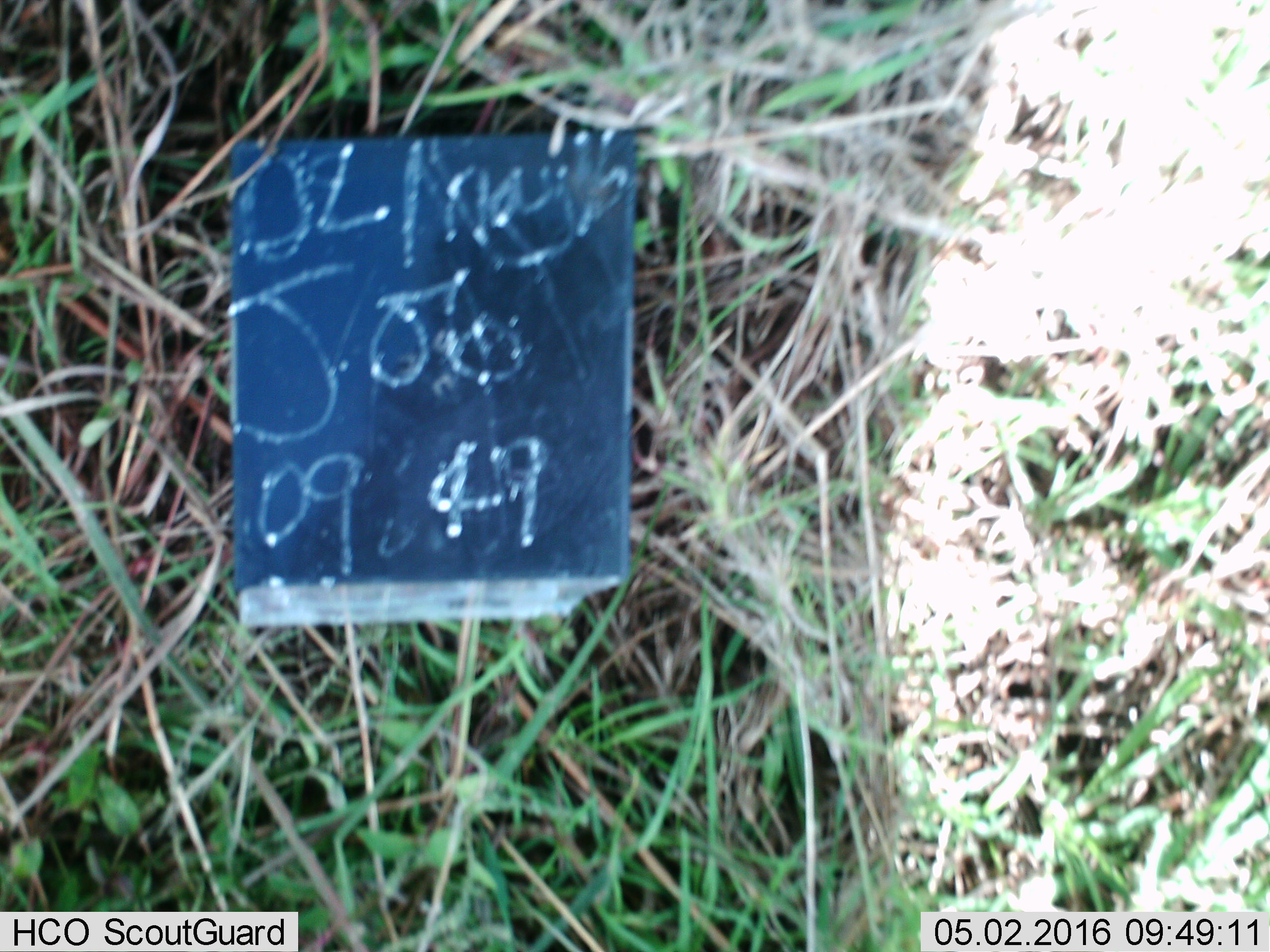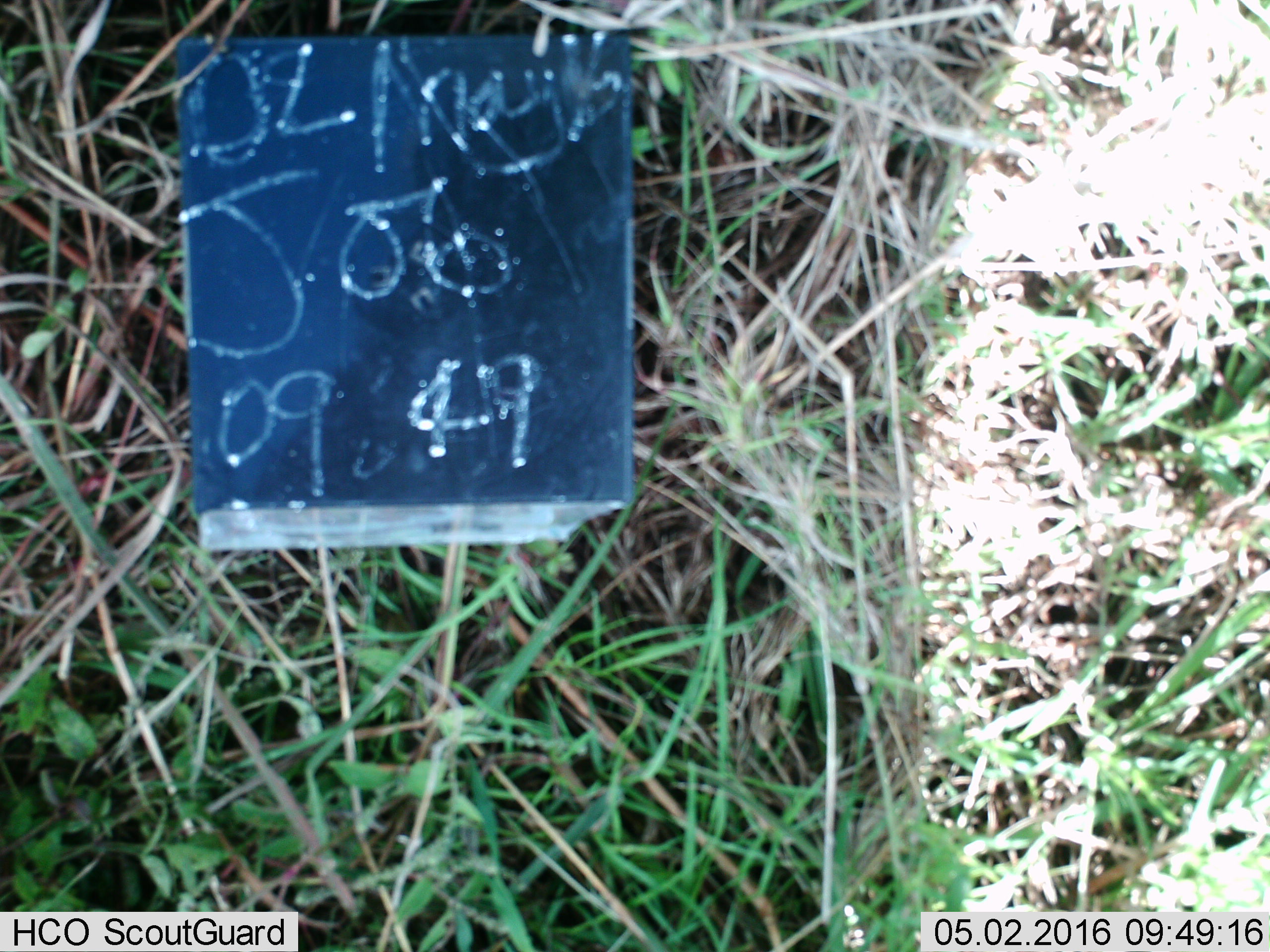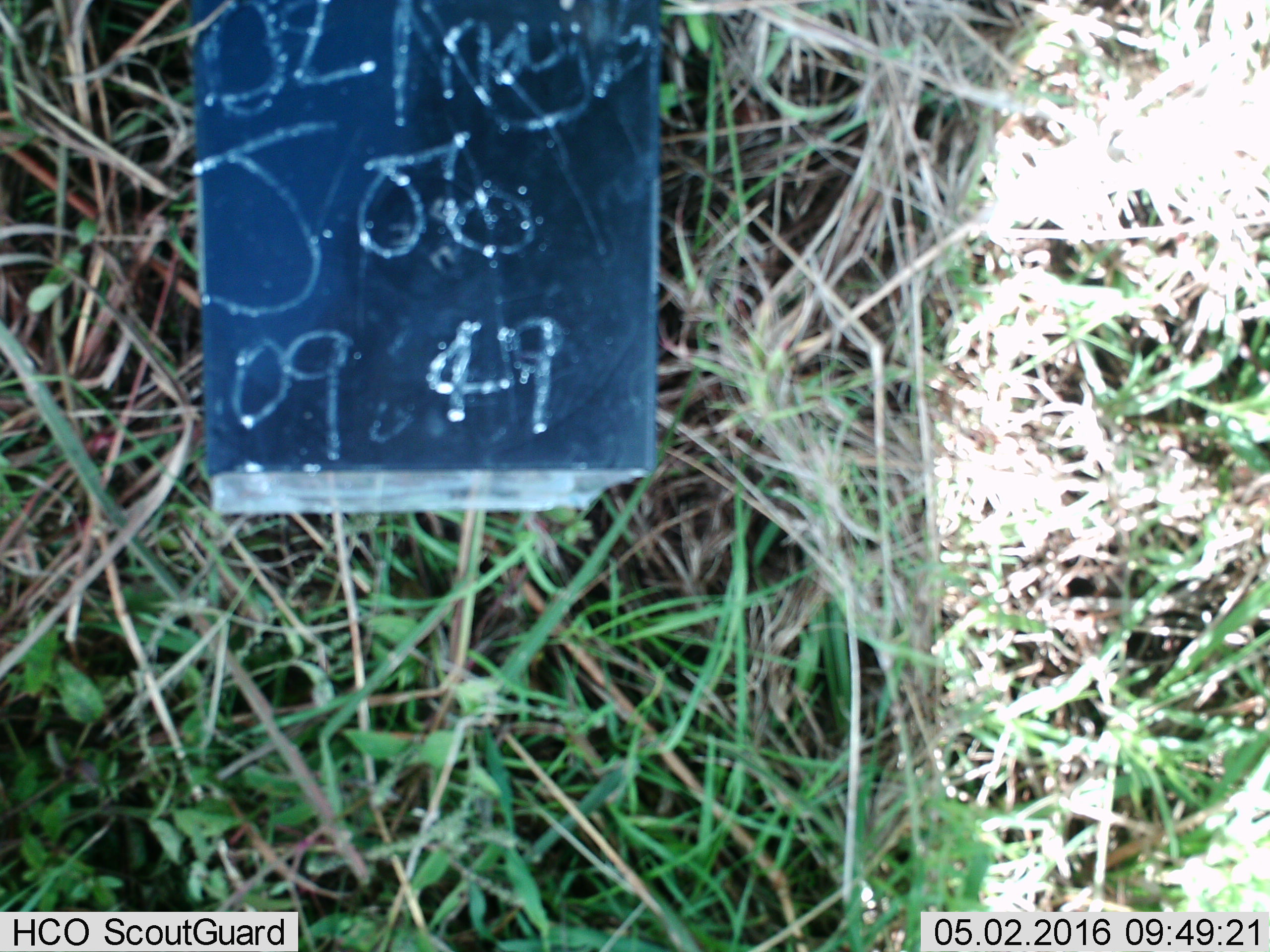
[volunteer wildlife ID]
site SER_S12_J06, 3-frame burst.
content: unidentified animal